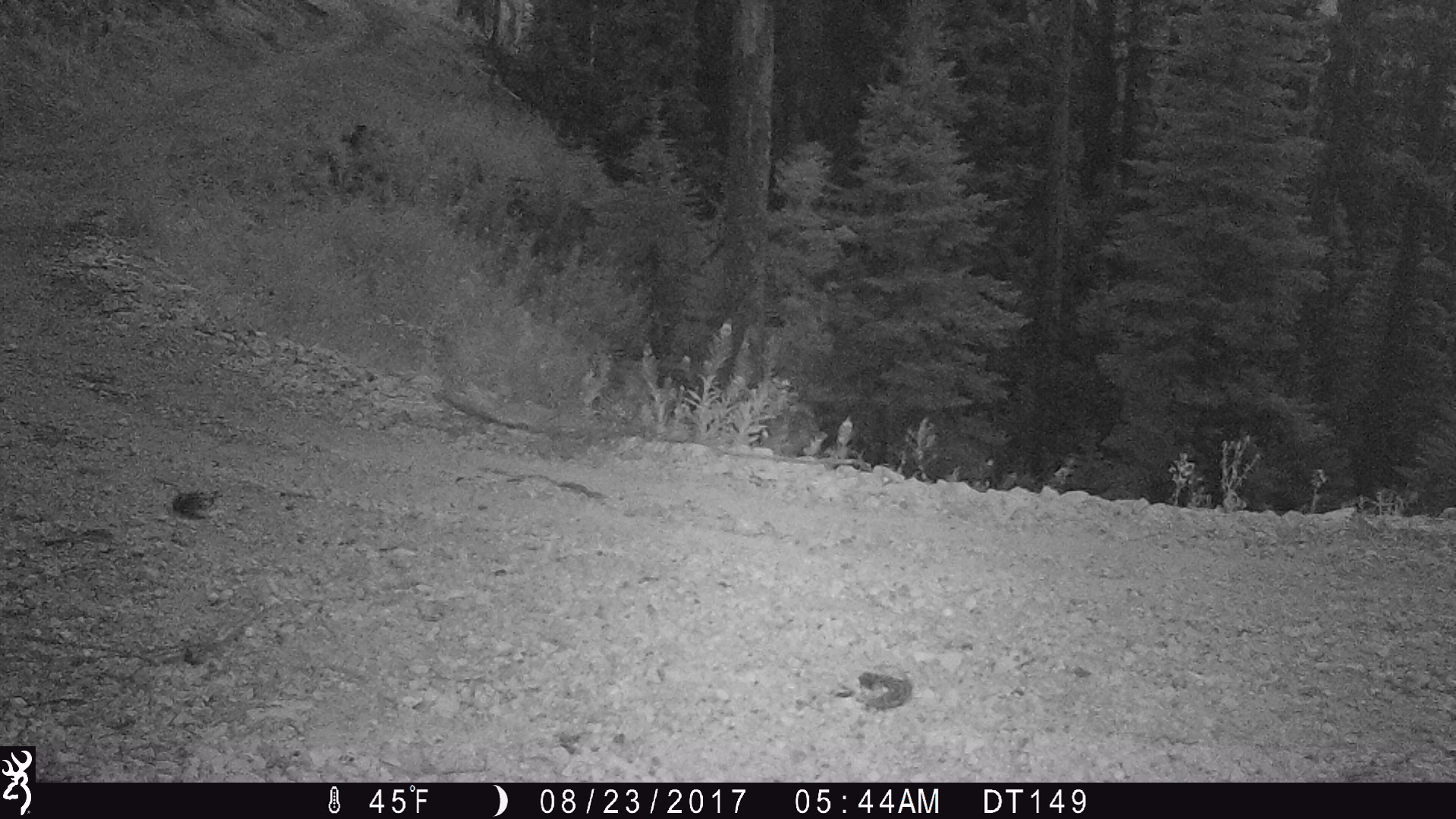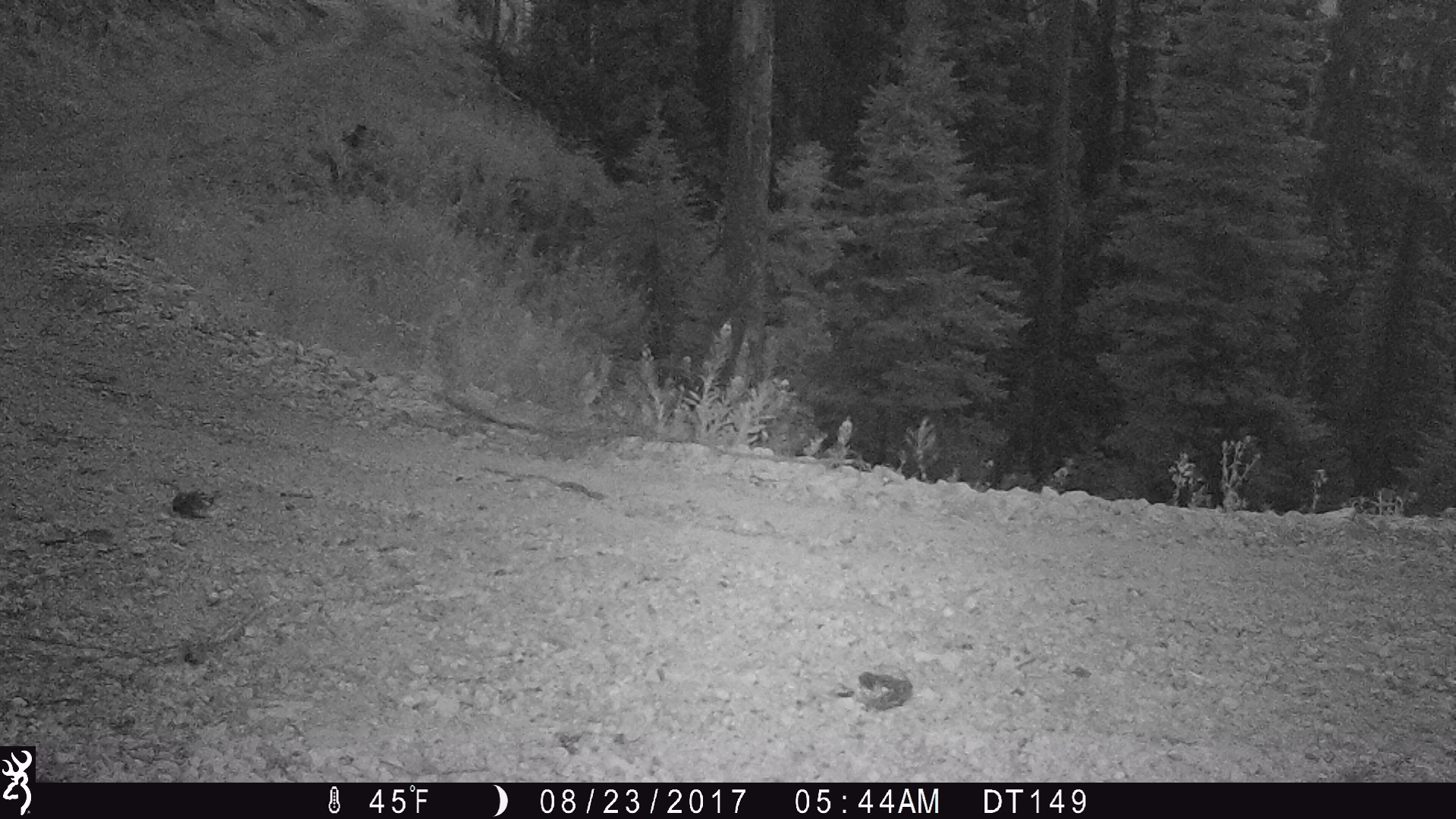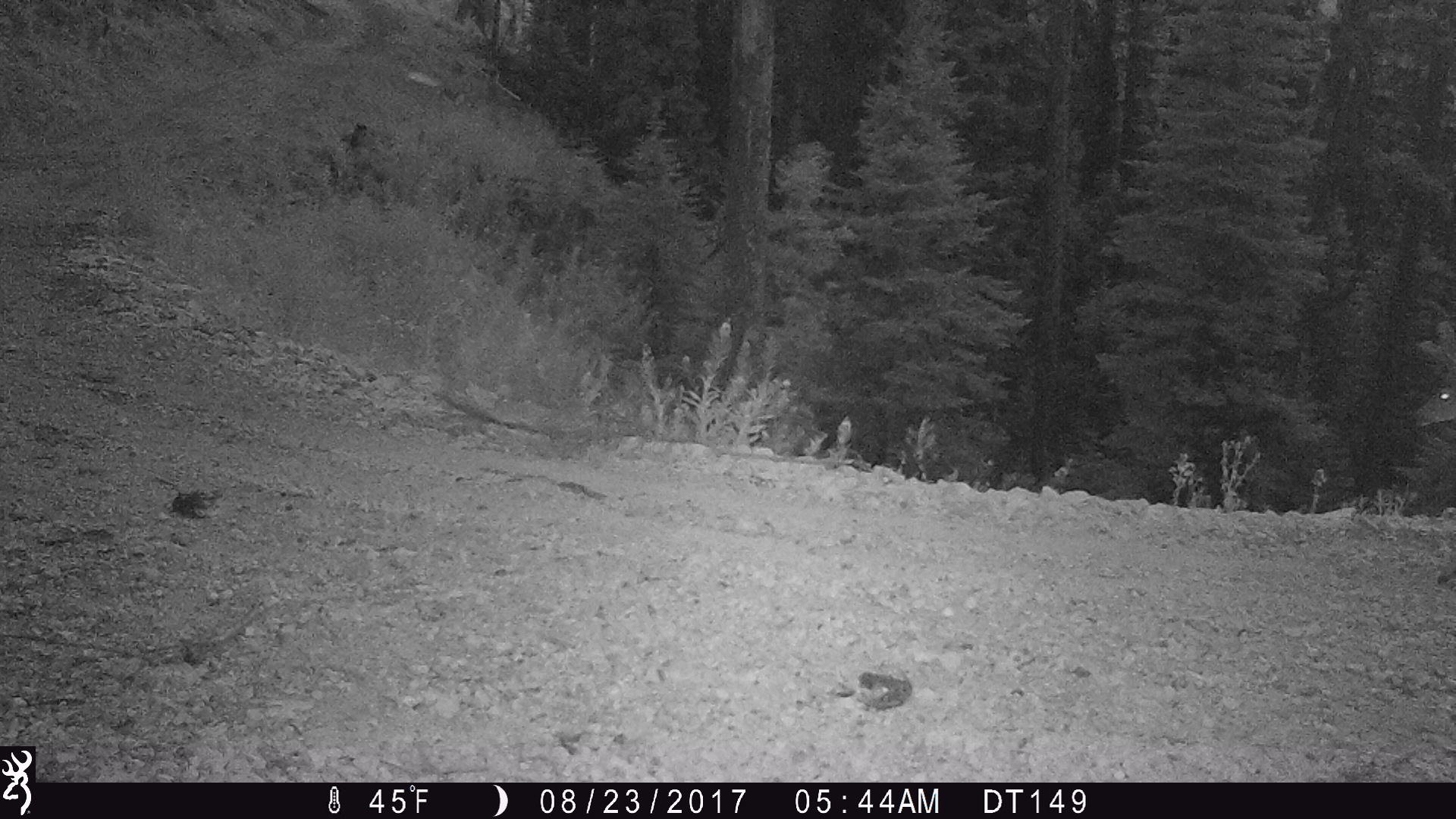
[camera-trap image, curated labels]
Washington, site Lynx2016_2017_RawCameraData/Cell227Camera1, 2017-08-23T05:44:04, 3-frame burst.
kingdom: Animalia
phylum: Chordata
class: Mammalia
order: Artiodactyla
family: Cervidae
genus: Odocoileus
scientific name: Odocoileus hemionus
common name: mule deer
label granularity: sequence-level